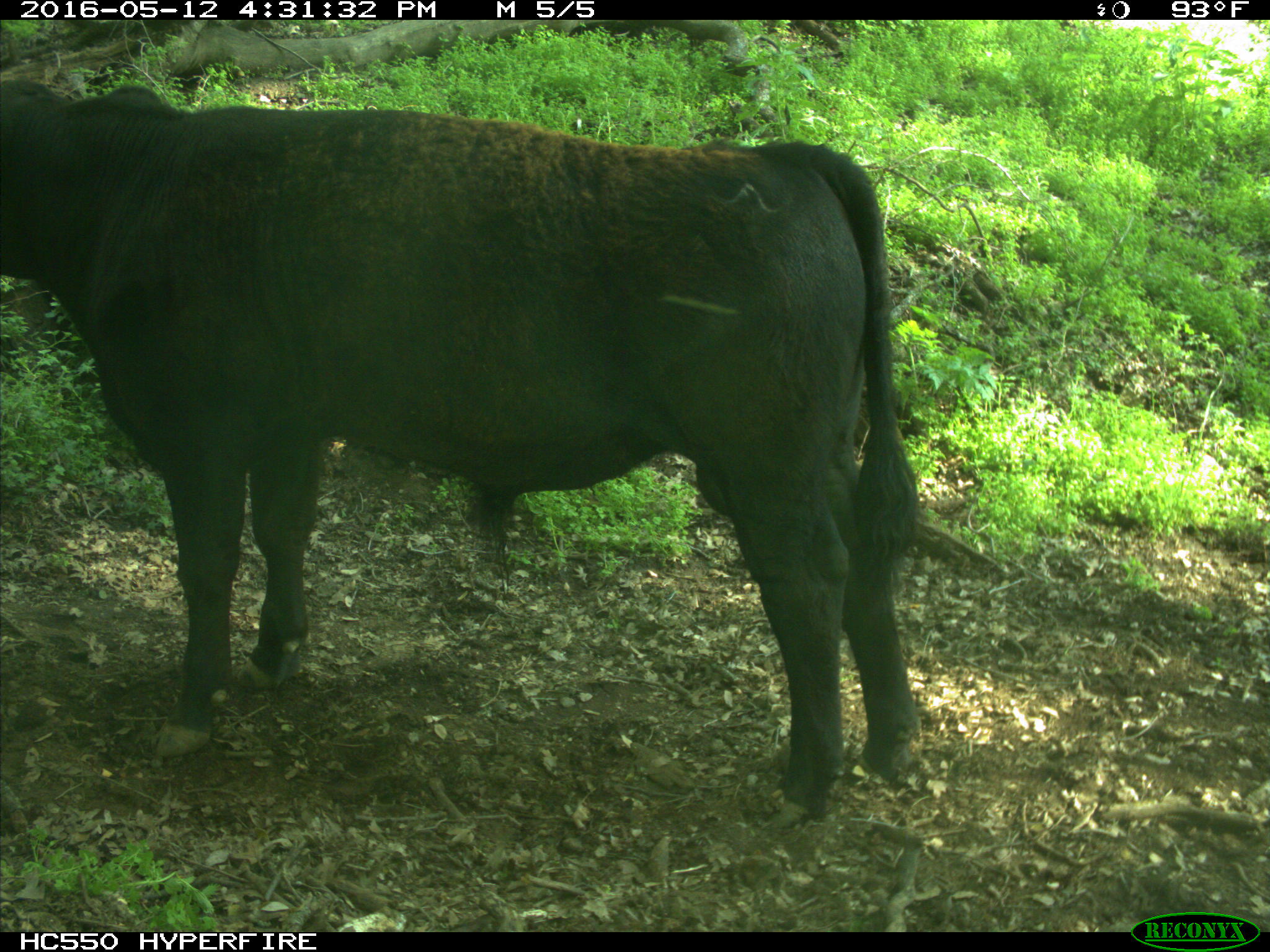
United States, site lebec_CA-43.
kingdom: Animalia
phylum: Chordata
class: Mammalia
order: Artiodactyla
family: Bovidae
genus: Bos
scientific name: Bos taurus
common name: domestic cow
Bos taurus (domestic cow).